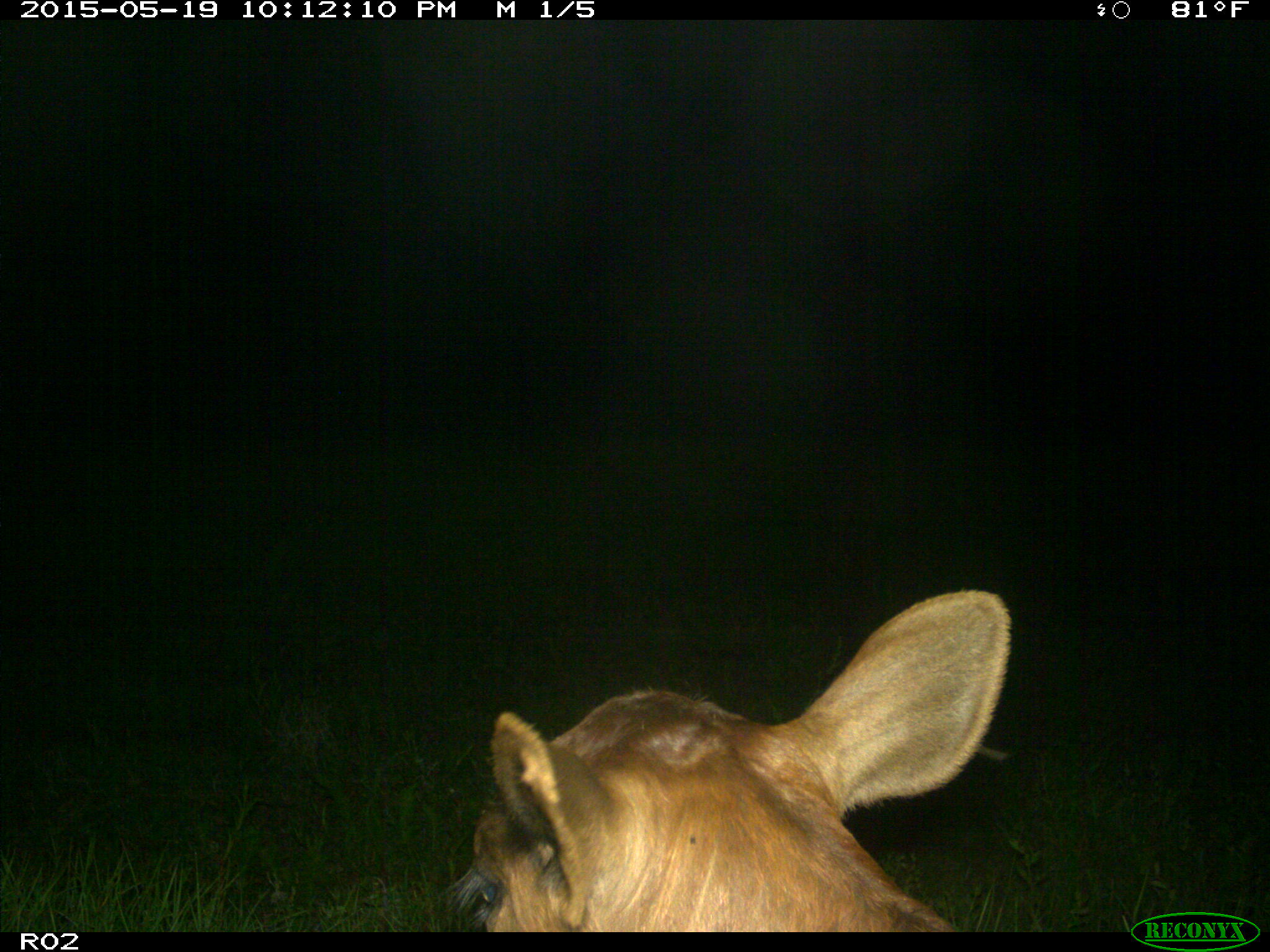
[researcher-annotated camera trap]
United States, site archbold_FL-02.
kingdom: Animalia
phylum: Chordata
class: Mammalia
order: Artiodactyla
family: Bovidae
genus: Bos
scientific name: Bos taurus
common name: domestic cow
Bos taurus (domestic cow).